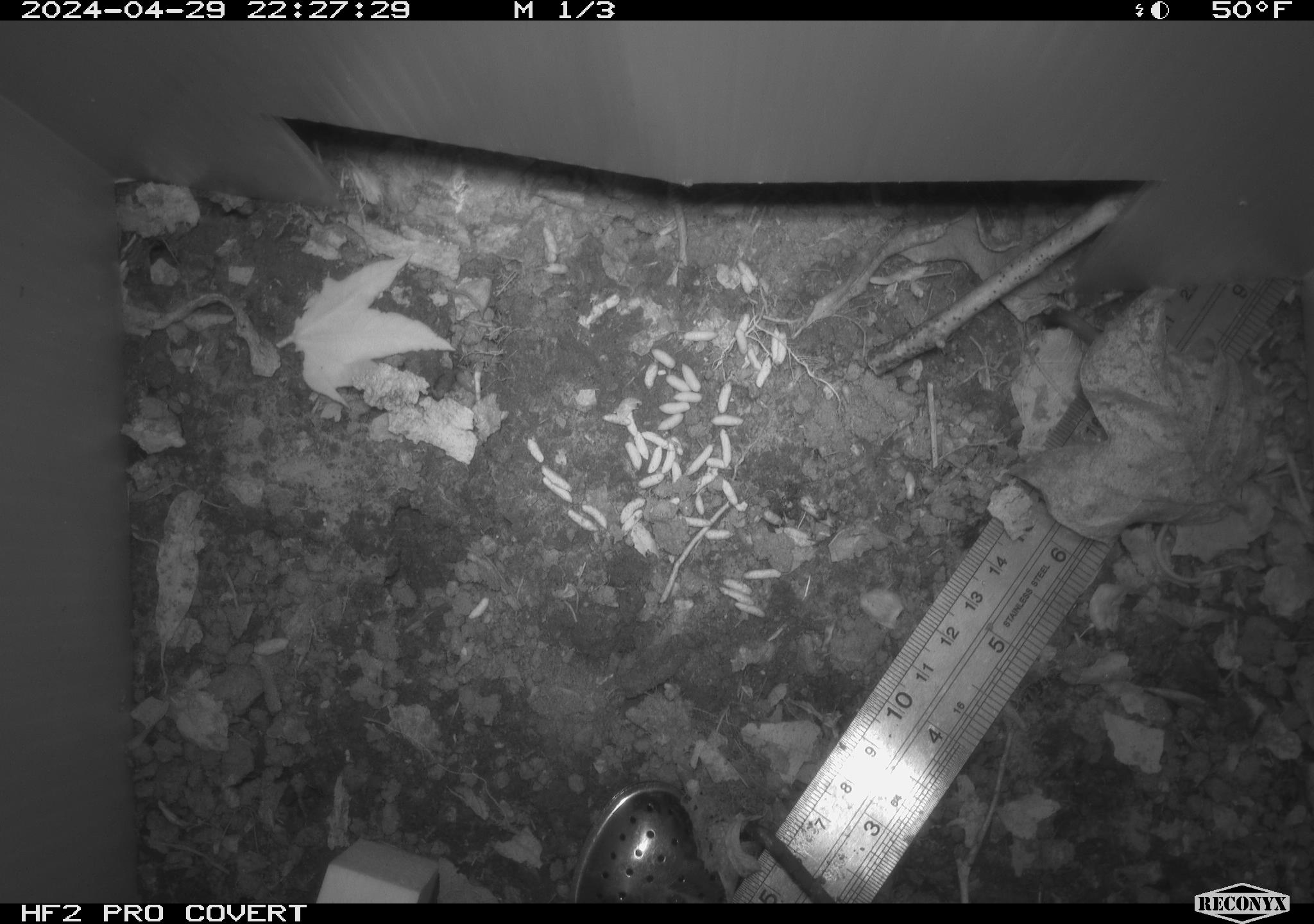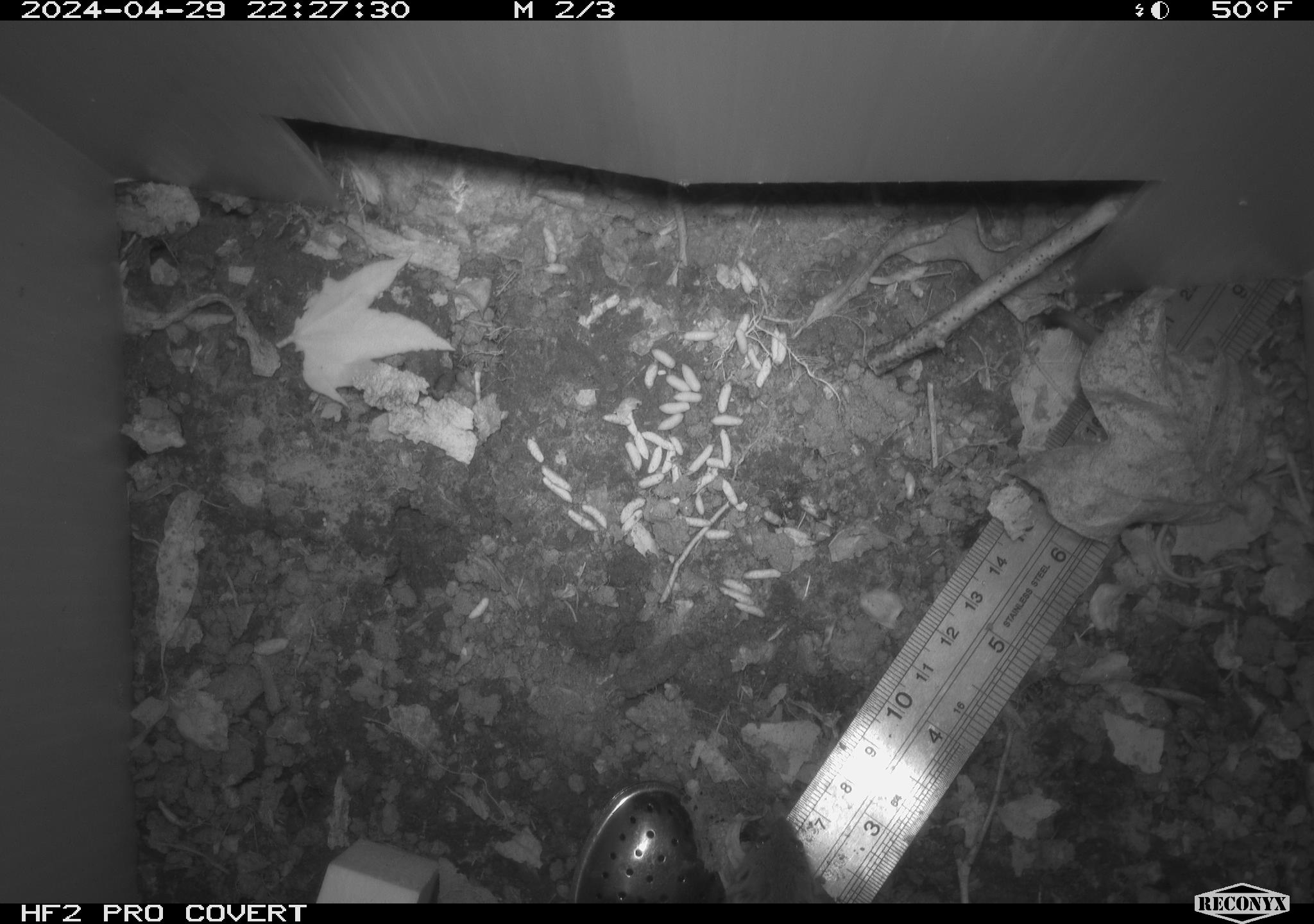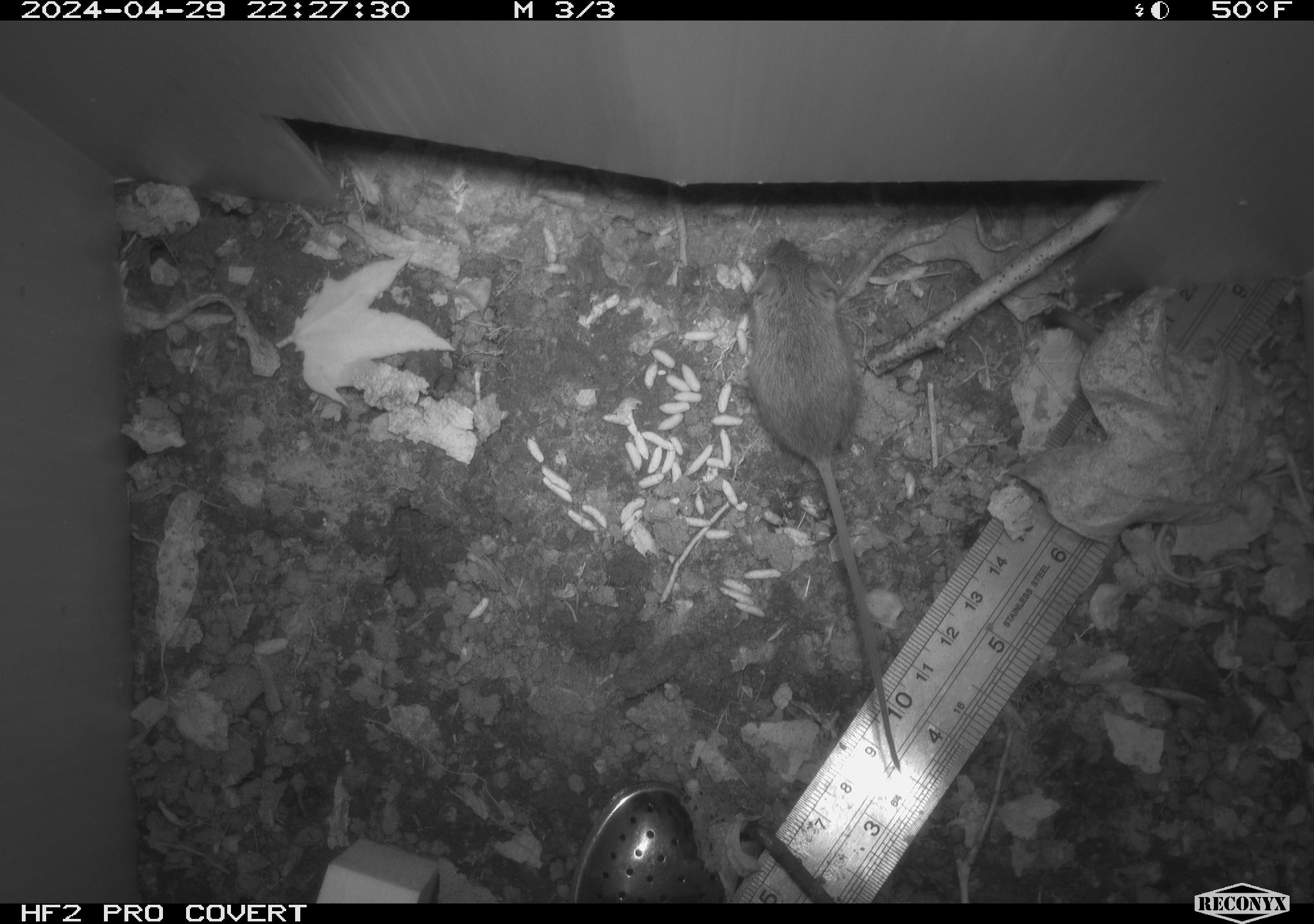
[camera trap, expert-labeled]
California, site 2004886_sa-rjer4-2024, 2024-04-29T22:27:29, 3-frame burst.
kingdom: Animalia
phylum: Chordata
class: Mammalia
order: Rodentia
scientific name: Rodentia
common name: mouse species